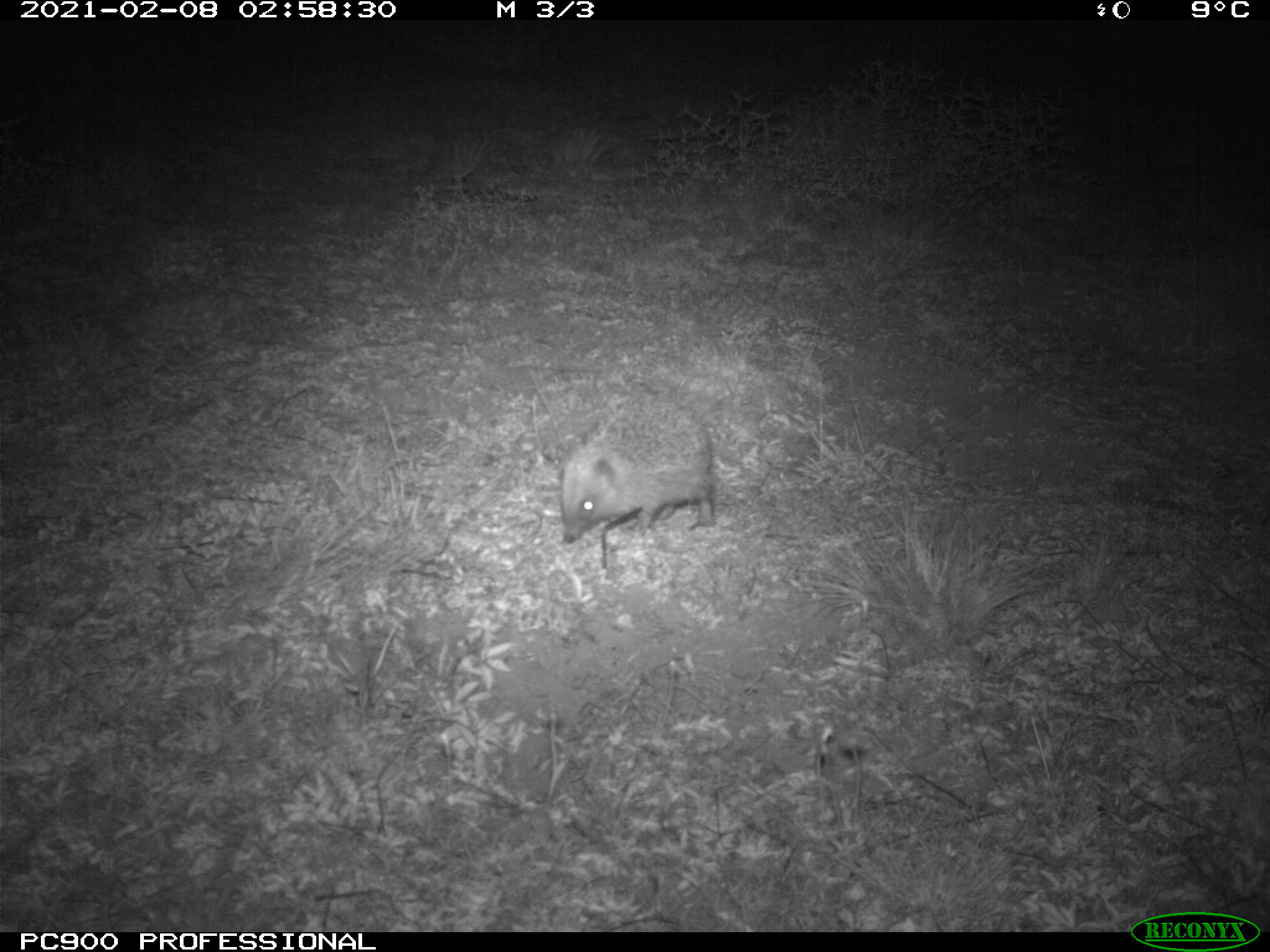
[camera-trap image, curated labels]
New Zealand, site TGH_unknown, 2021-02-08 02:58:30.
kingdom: Animalia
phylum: Chordata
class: Mammalia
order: Eulipotyphla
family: Erinaceidae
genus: Erinaceus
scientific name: Erinaceus europaeus europaeus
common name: european hedgehog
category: hedgehog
Hedgehog (european hedgehog) (Erinaceus europaeus europaeus).